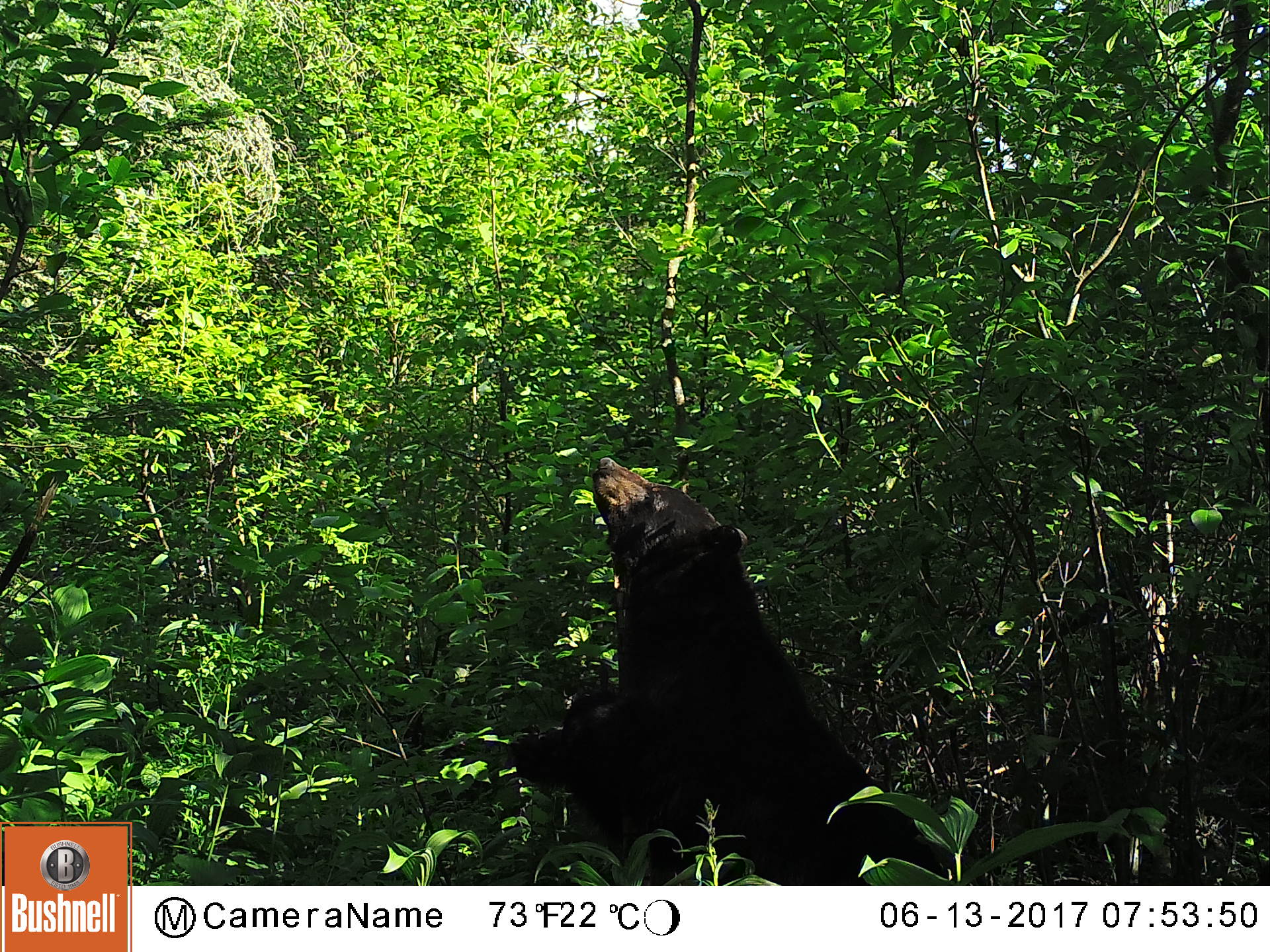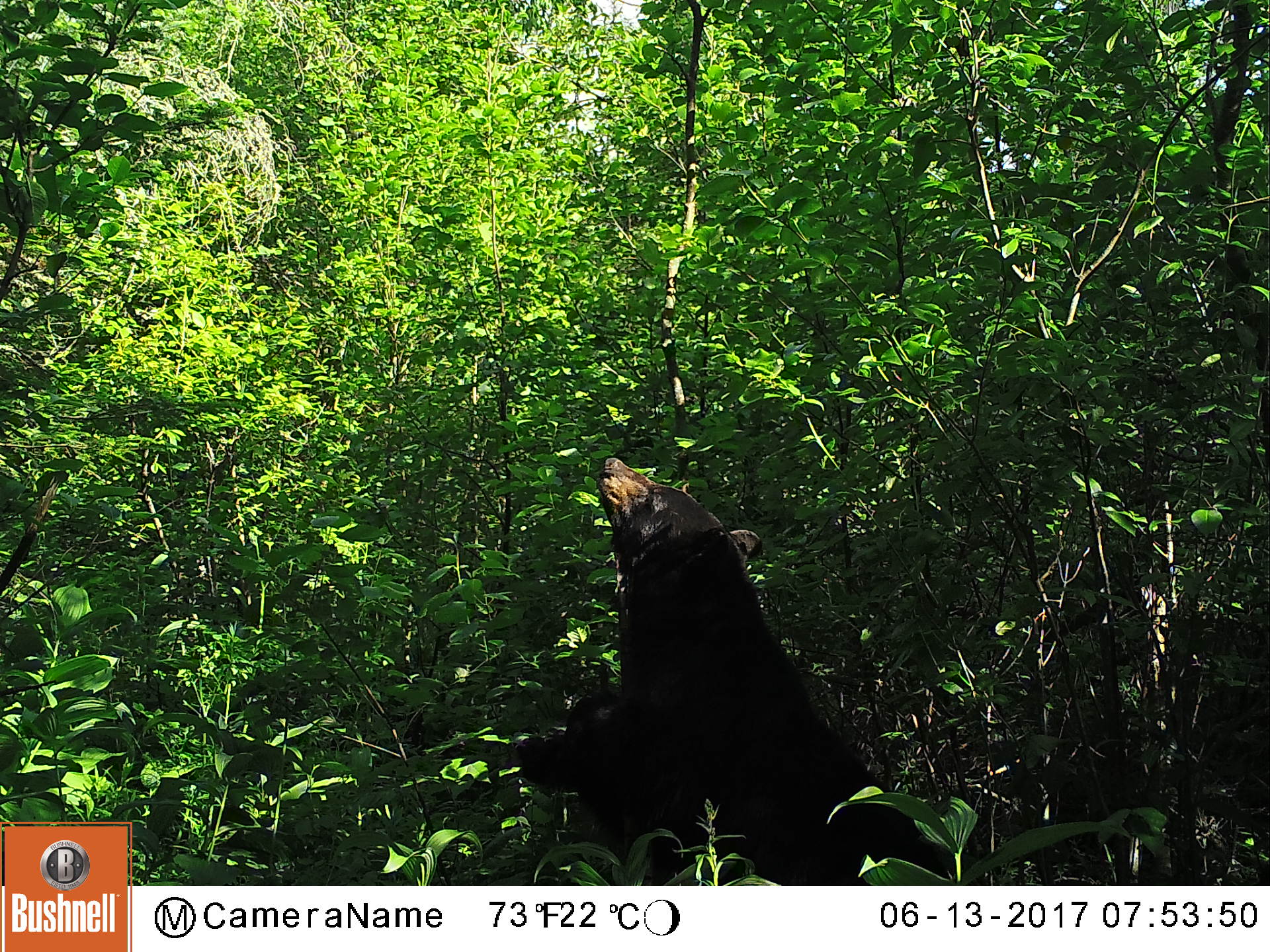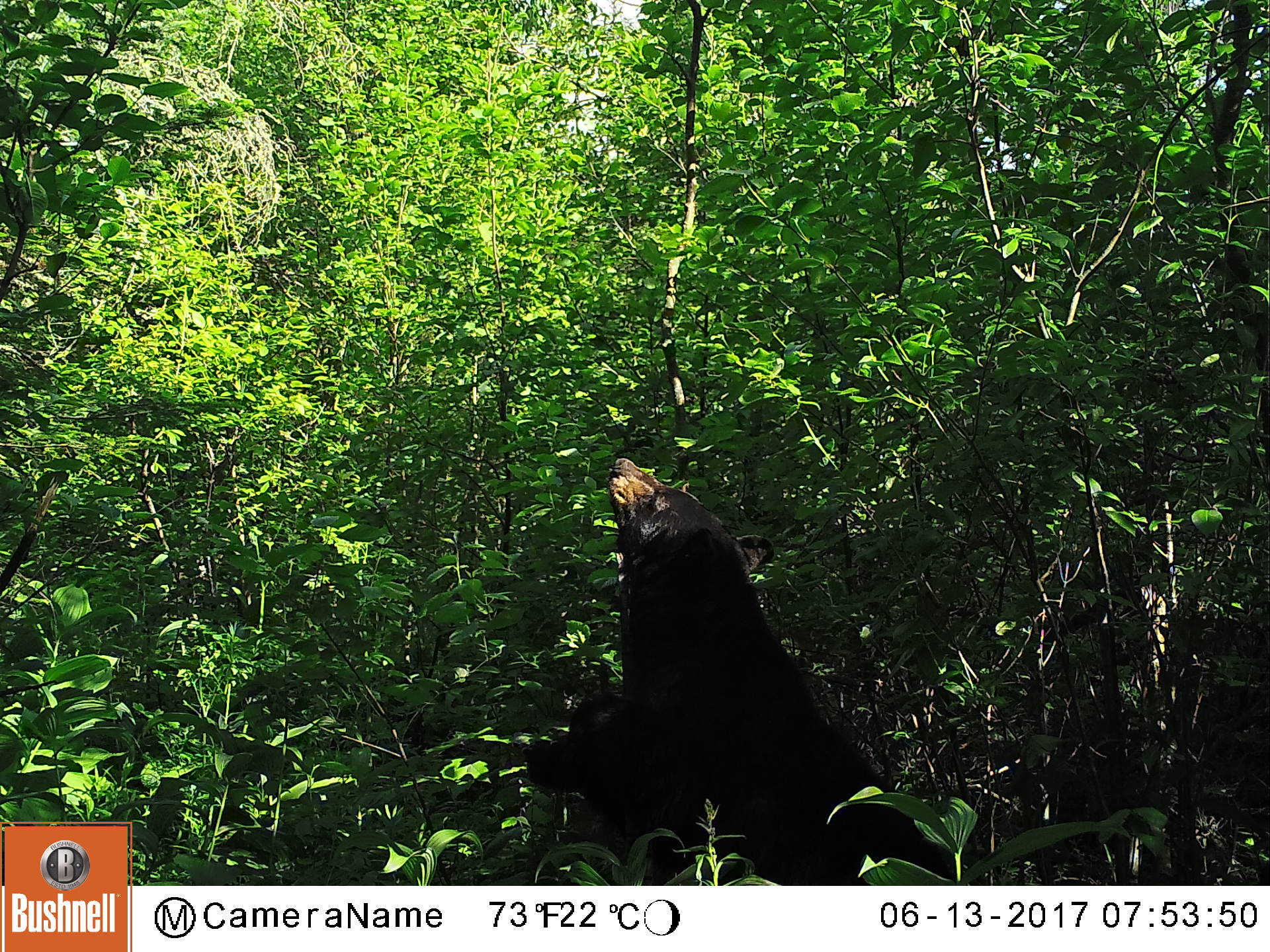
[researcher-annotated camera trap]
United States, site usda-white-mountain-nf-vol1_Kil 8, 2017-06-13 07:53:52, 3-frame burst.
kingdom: Animalia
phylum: Chordata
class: Mammalia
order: Carnivora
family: Ursidae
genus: Ursus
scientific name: Ursus americanus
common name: black bear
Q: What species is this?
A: Black bear (Ursus americanus).